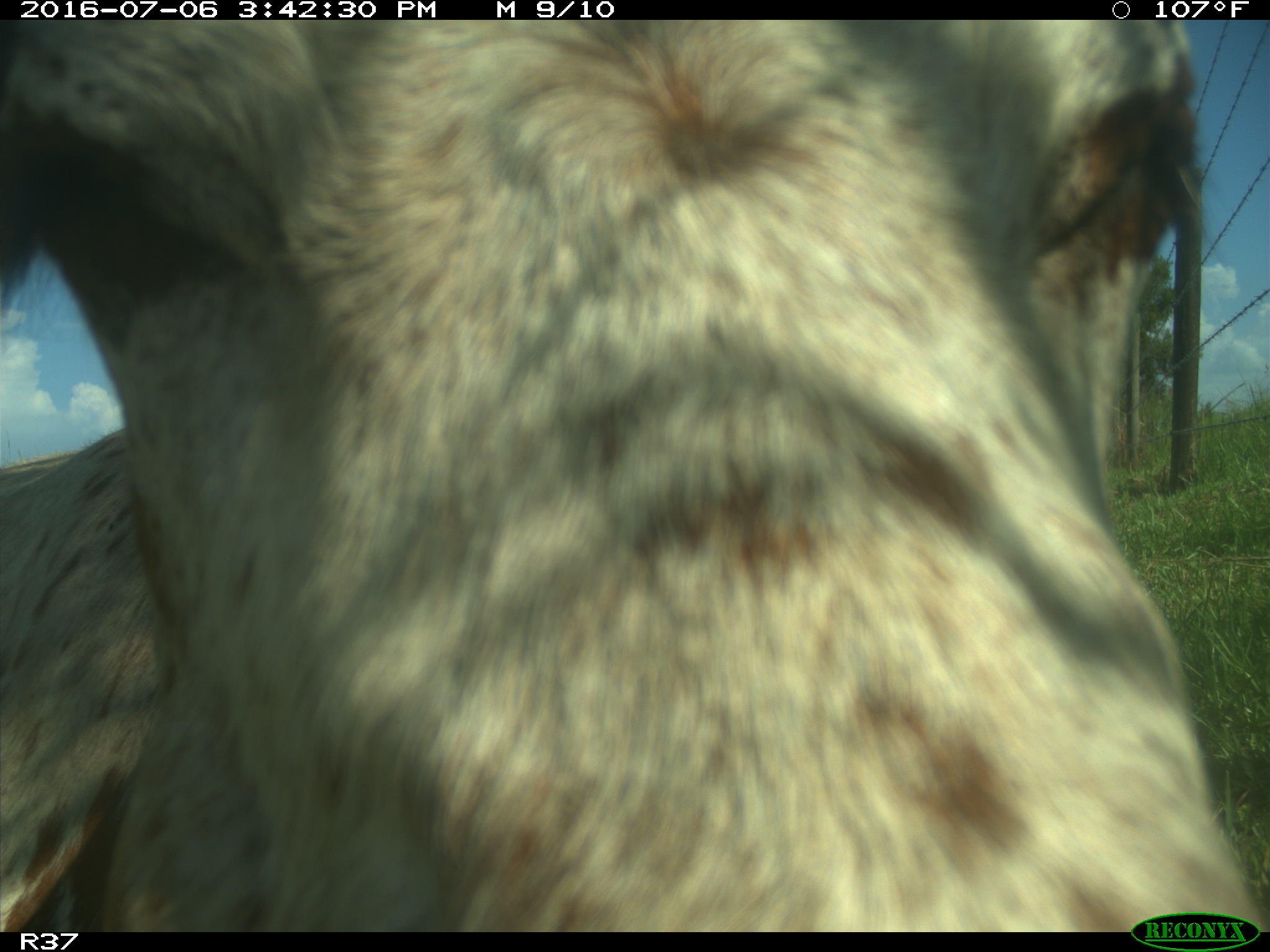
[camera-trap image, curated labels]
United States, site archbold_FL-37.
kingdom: Animalia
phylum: Chordata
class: Mammalia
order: Artiodactyla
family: Bovidae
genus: Bos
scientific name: Bos taurus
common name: domestic cow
Bos taurus (domestic cow).